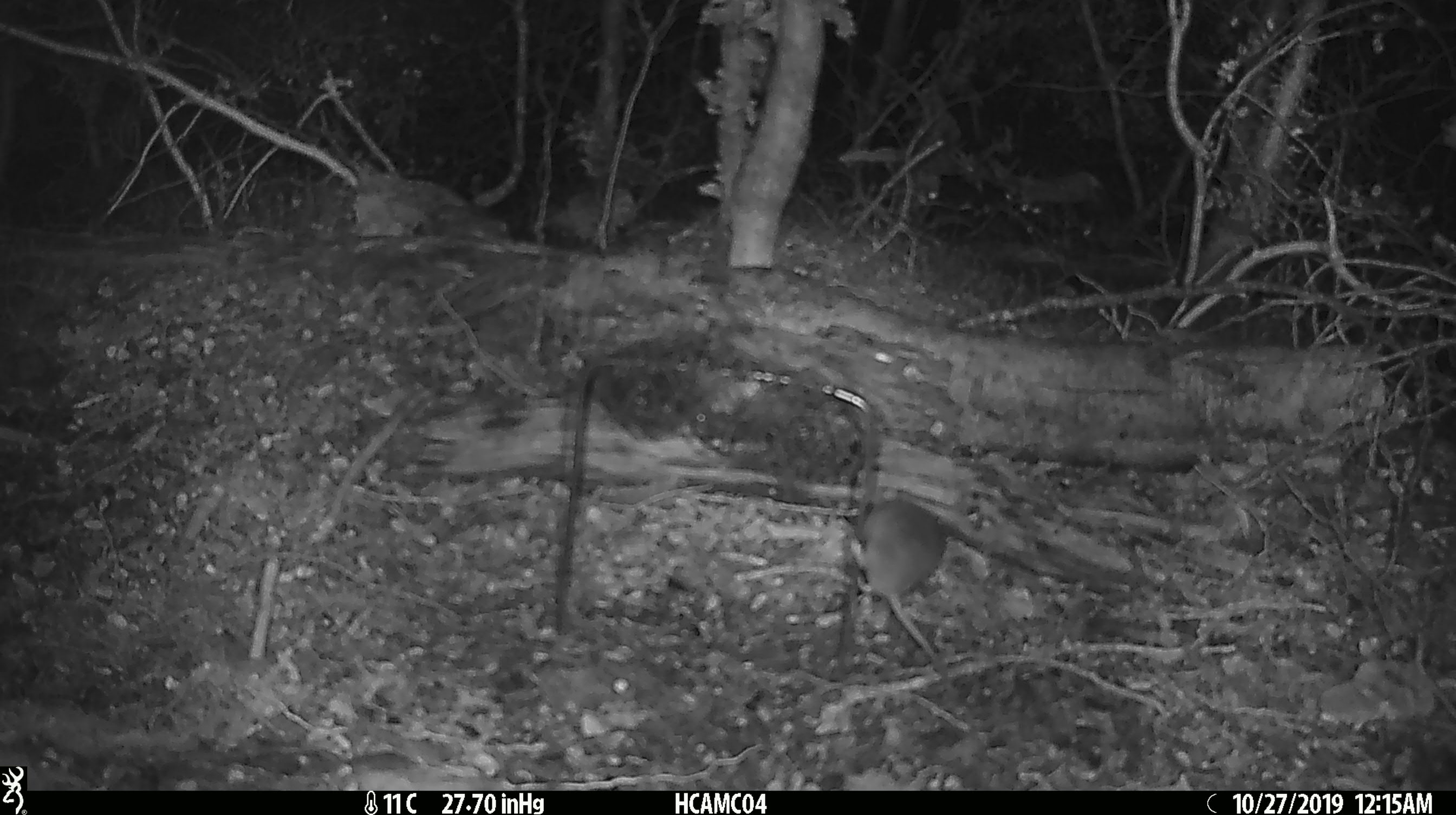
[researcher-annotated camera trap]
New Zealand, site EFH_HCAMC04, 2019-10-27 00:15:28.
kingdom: Animalia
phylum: Chordata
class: Mammalia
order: Rodentia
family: Muridae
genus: Mus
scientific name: Mus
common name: mouse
Mouse (Mus).